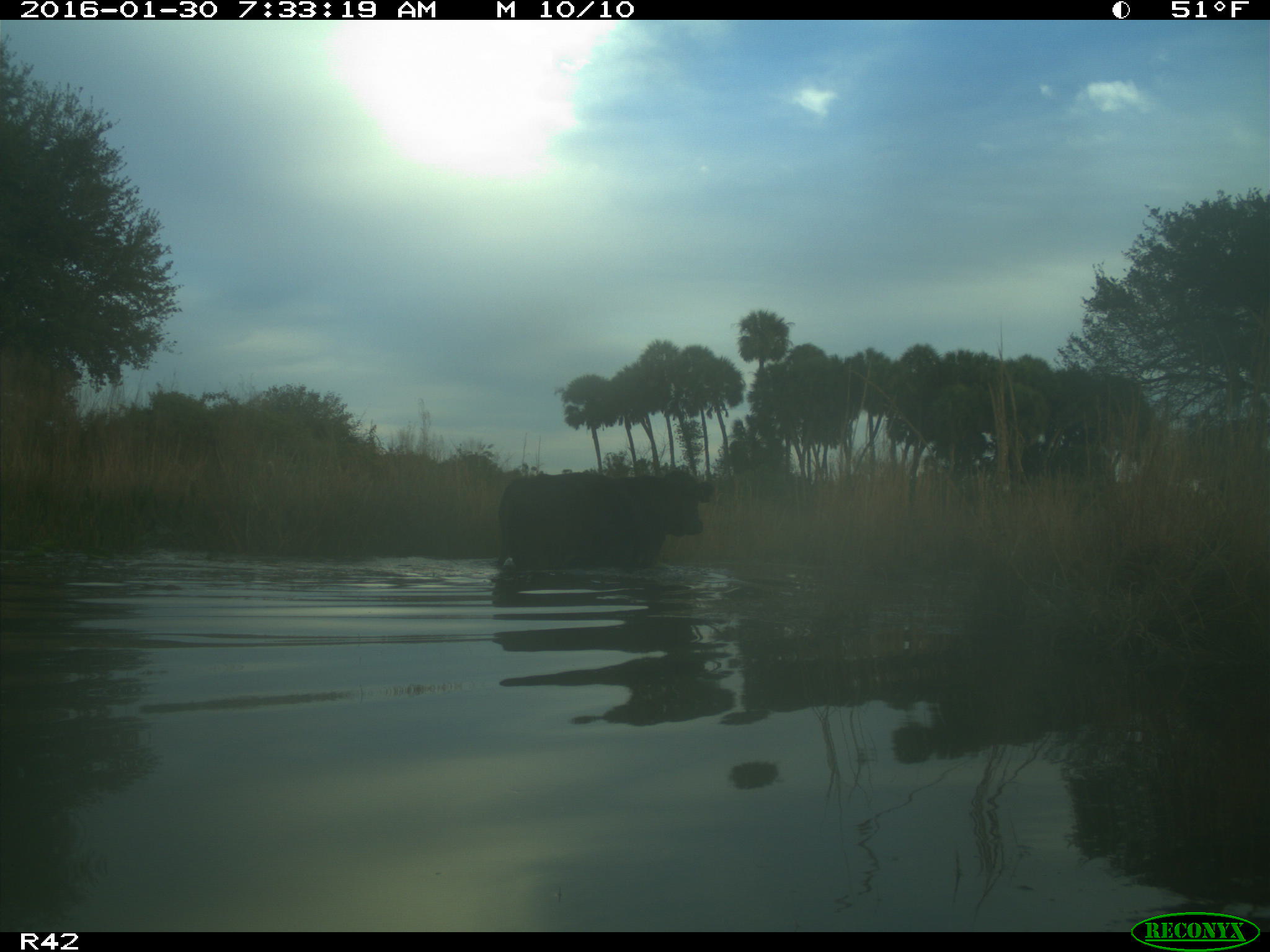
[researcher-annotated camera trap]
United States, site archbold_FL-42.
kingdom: Animalia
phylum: Chordata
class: Mammalia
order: Artiodactyla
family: Bovidae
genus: Bos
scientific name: Bos taurus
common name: domestic cow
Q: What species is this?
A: Bos taurus (domestic cow).